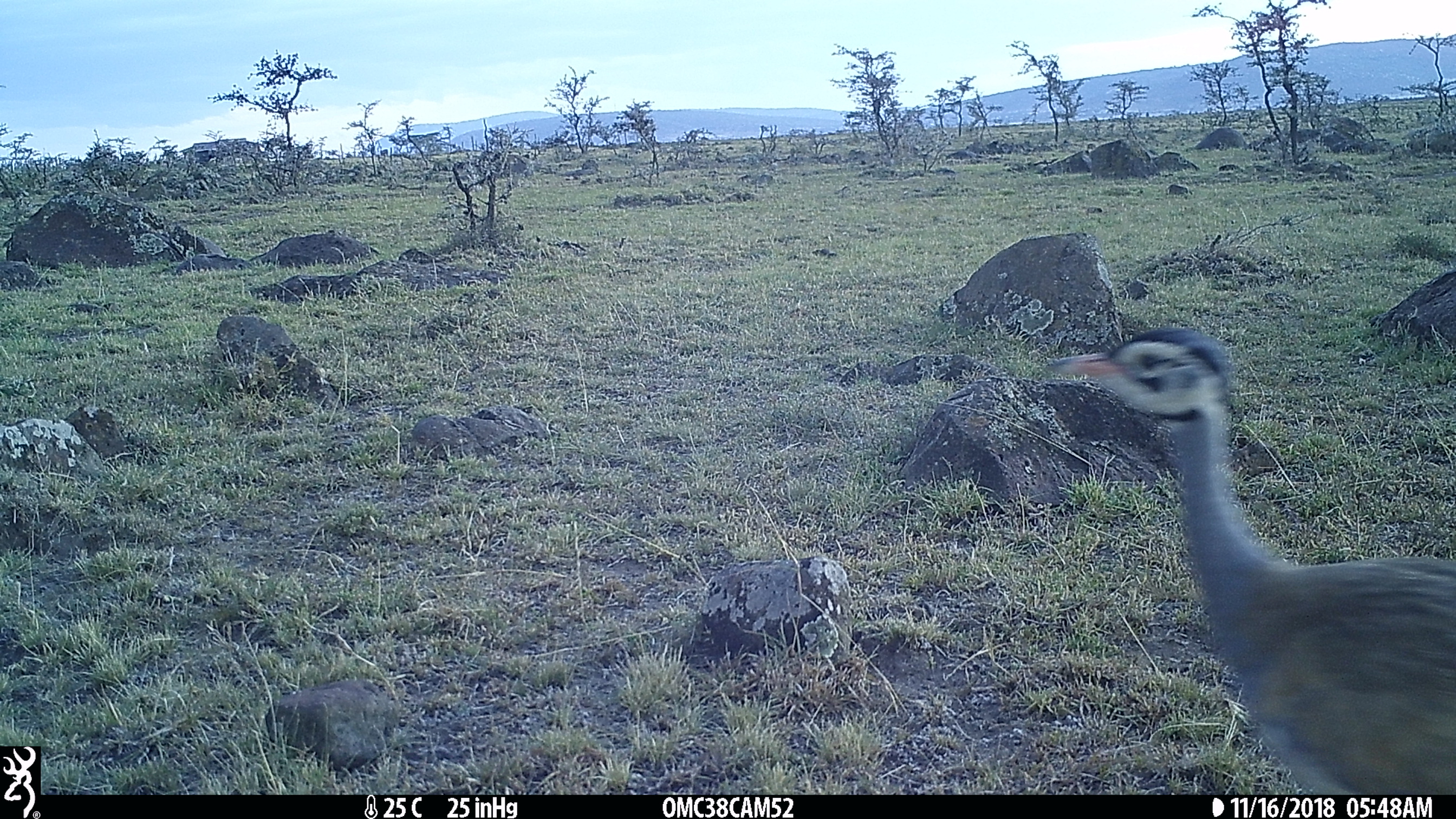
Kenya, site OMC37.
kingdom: Animalia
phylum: Chordata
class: Aves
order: Otidiformes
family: Otididae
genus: Eupodotis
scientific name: Eupodotis senegalensis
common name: white-bellied bustard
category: bustard white bellied